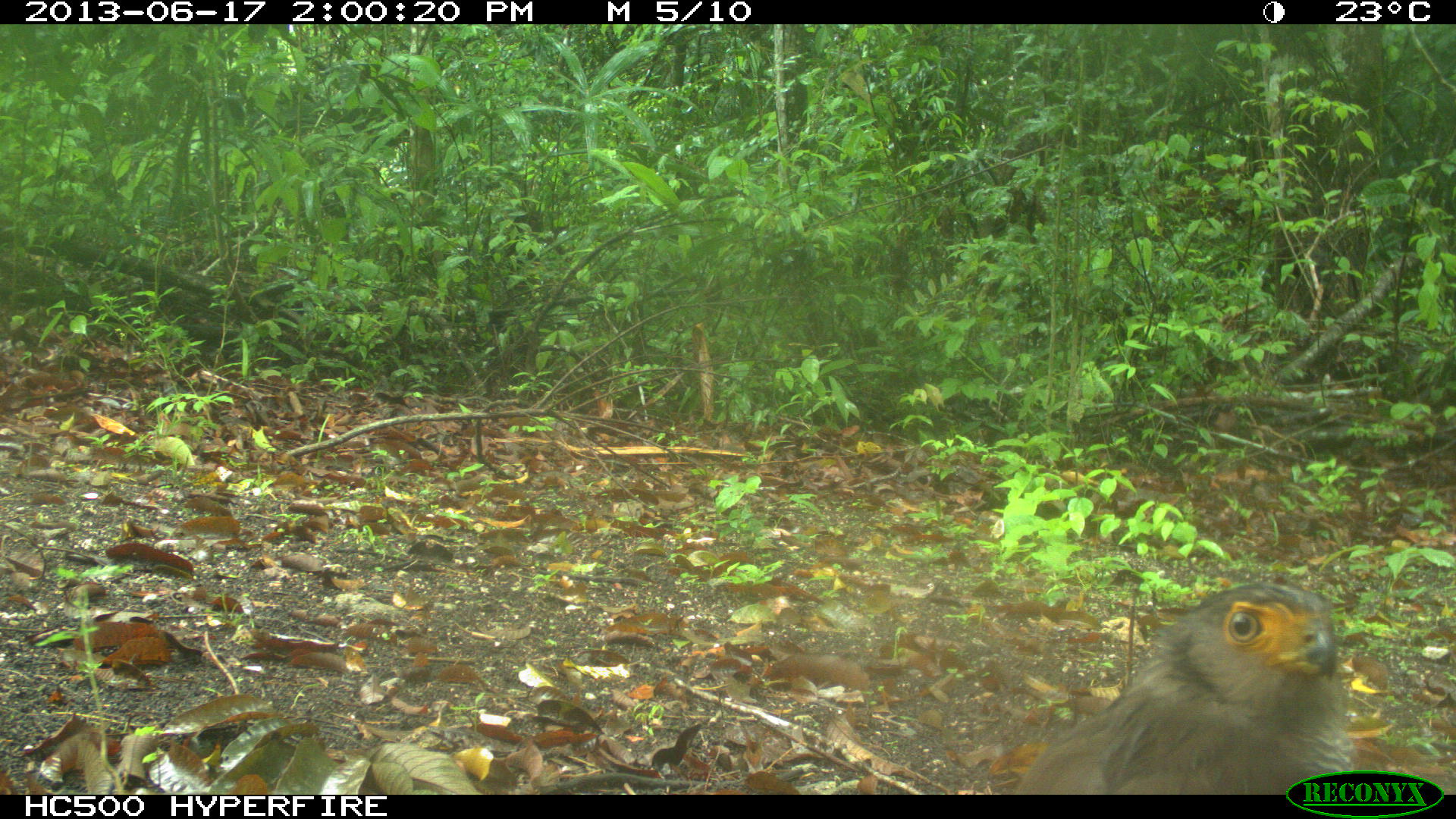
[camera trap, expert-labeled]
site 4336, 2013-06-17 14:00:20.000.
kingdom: Animalia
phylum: Chordata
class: Aves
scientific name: Aves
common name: birds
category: unknown raptor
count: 1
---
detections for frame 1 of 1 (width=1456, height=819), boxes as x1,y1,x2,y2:
unknown raptor: 1013,581,1356,793